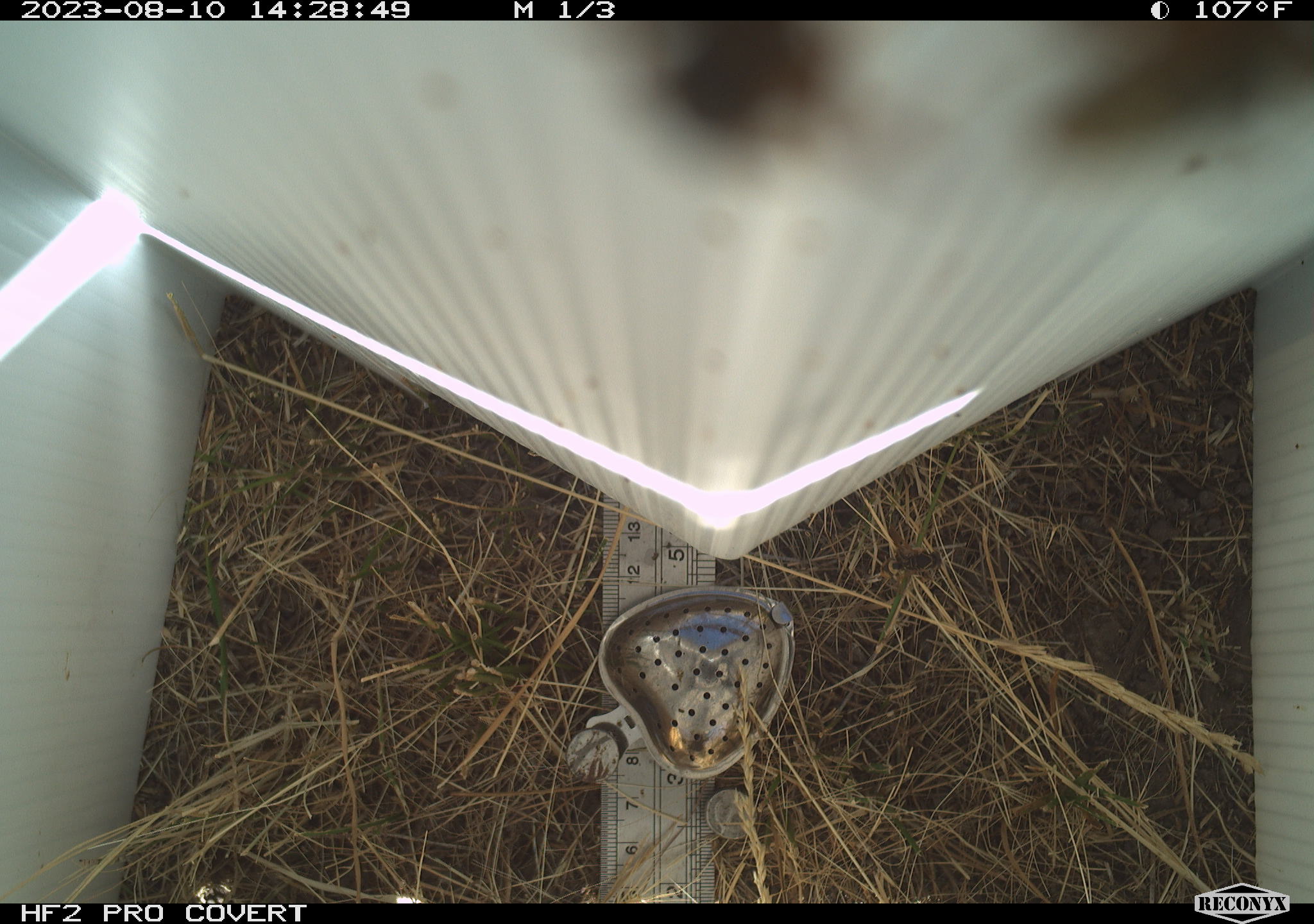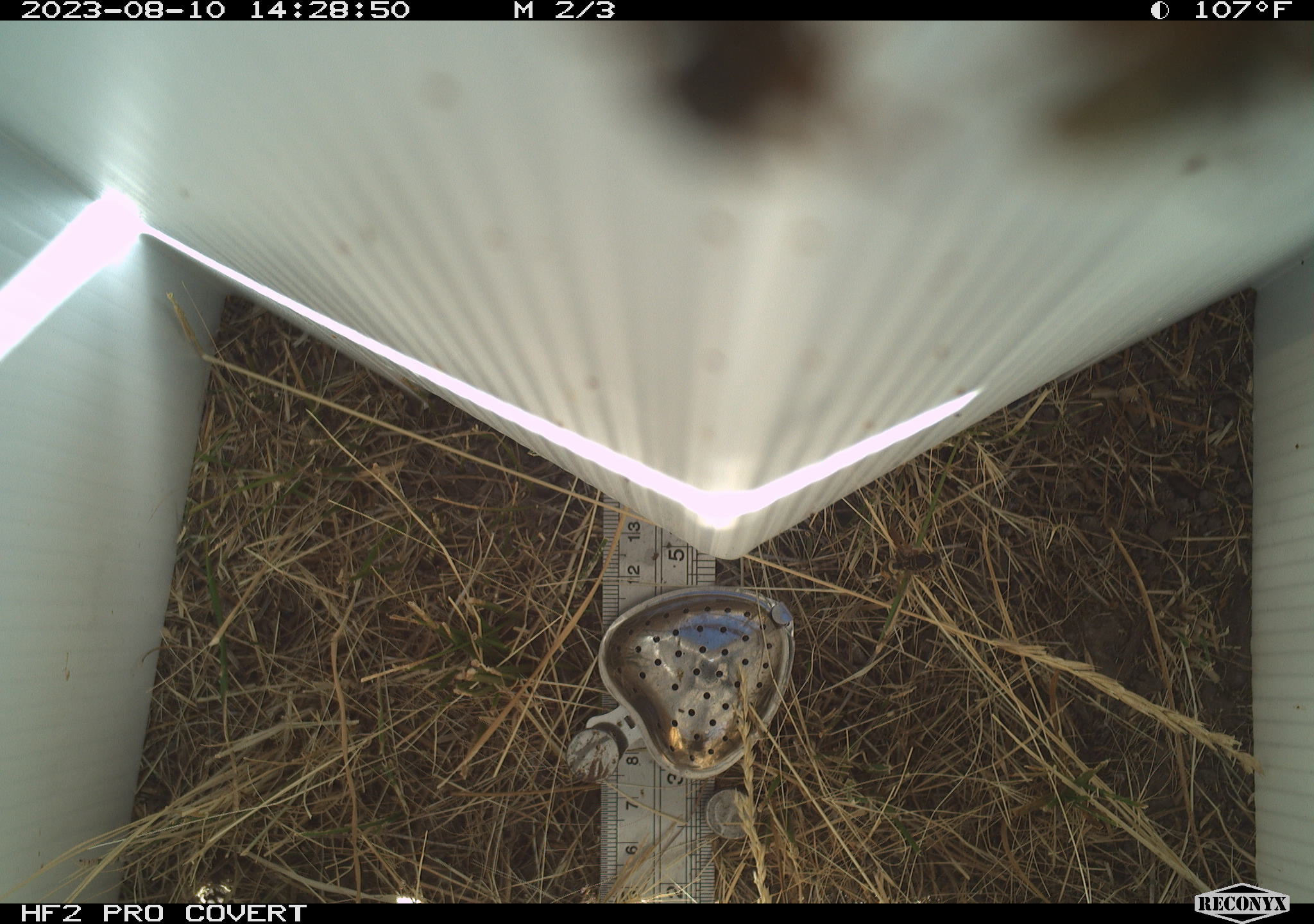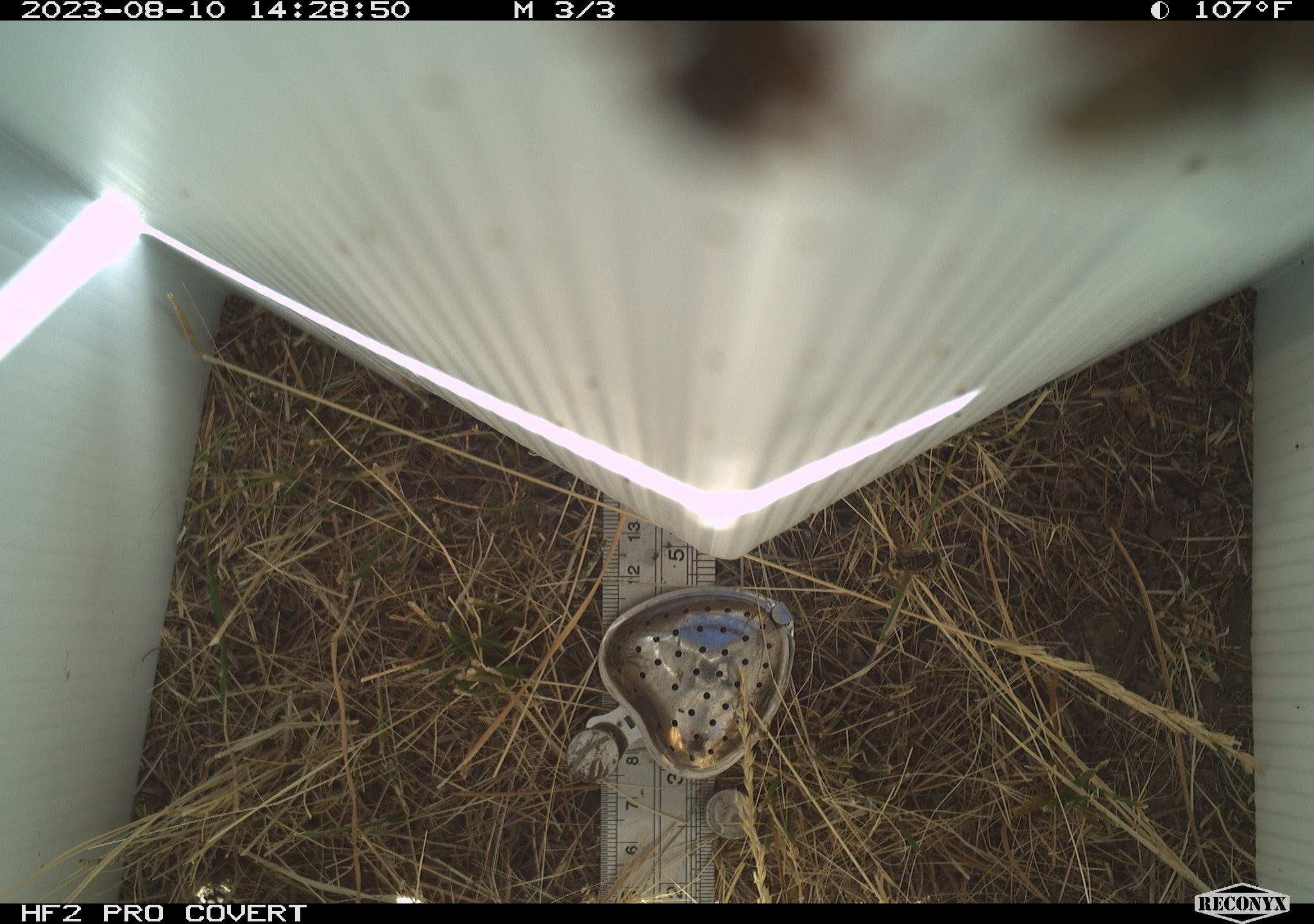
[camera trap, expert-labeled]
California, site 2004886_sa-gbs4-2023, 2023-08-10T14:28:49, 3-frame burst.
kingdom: Animalia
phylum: Arthropoda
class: Insecta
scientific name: Insecta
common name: insect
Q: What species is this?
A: Insect (Insecta).